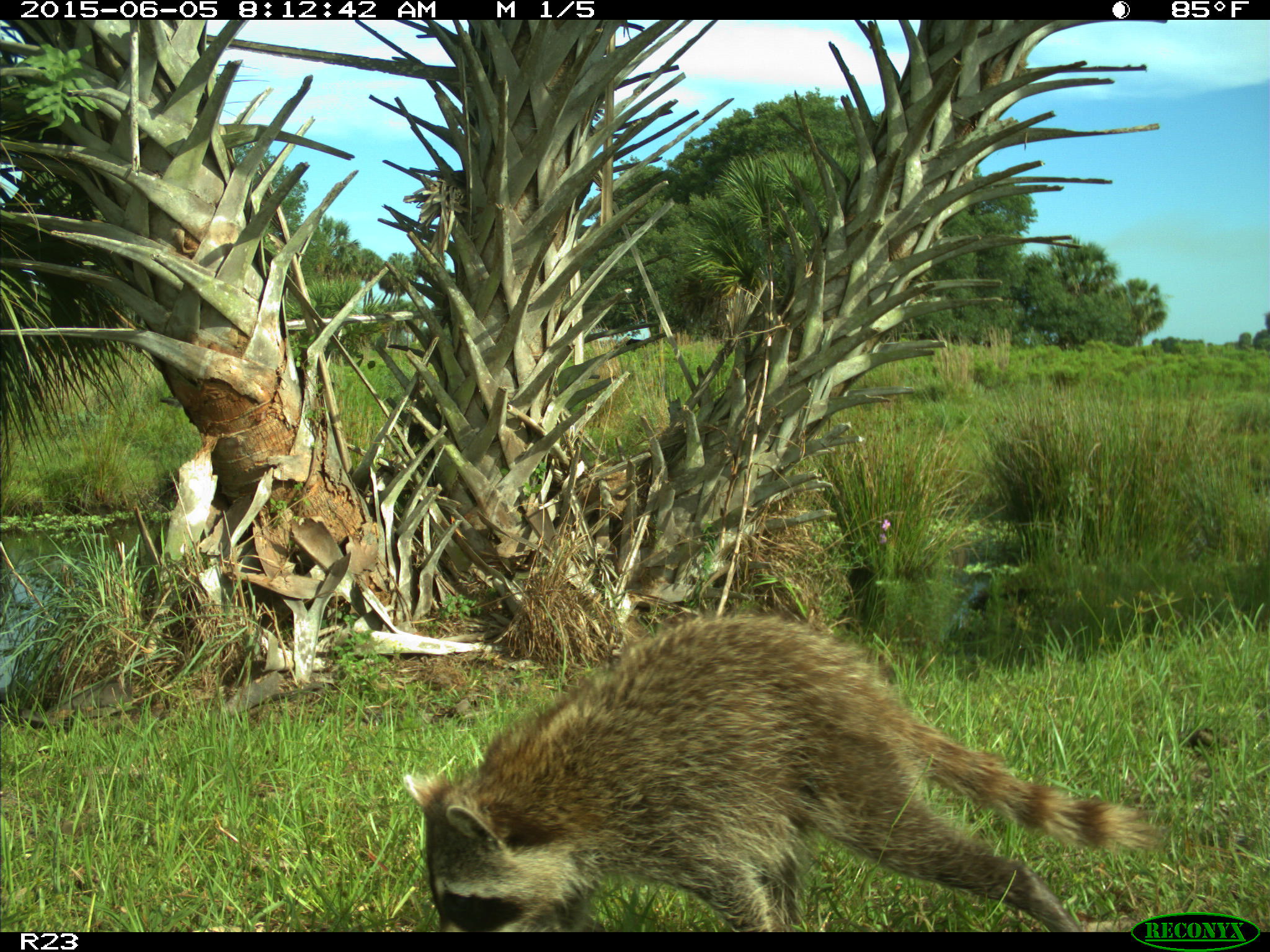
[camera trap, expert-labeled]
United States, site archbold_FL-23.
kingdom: Animalia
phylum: Chordata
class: Mammalia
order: Artiodactyla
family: Bovidae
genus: Bos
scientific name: Bos taurus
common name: domestic cow